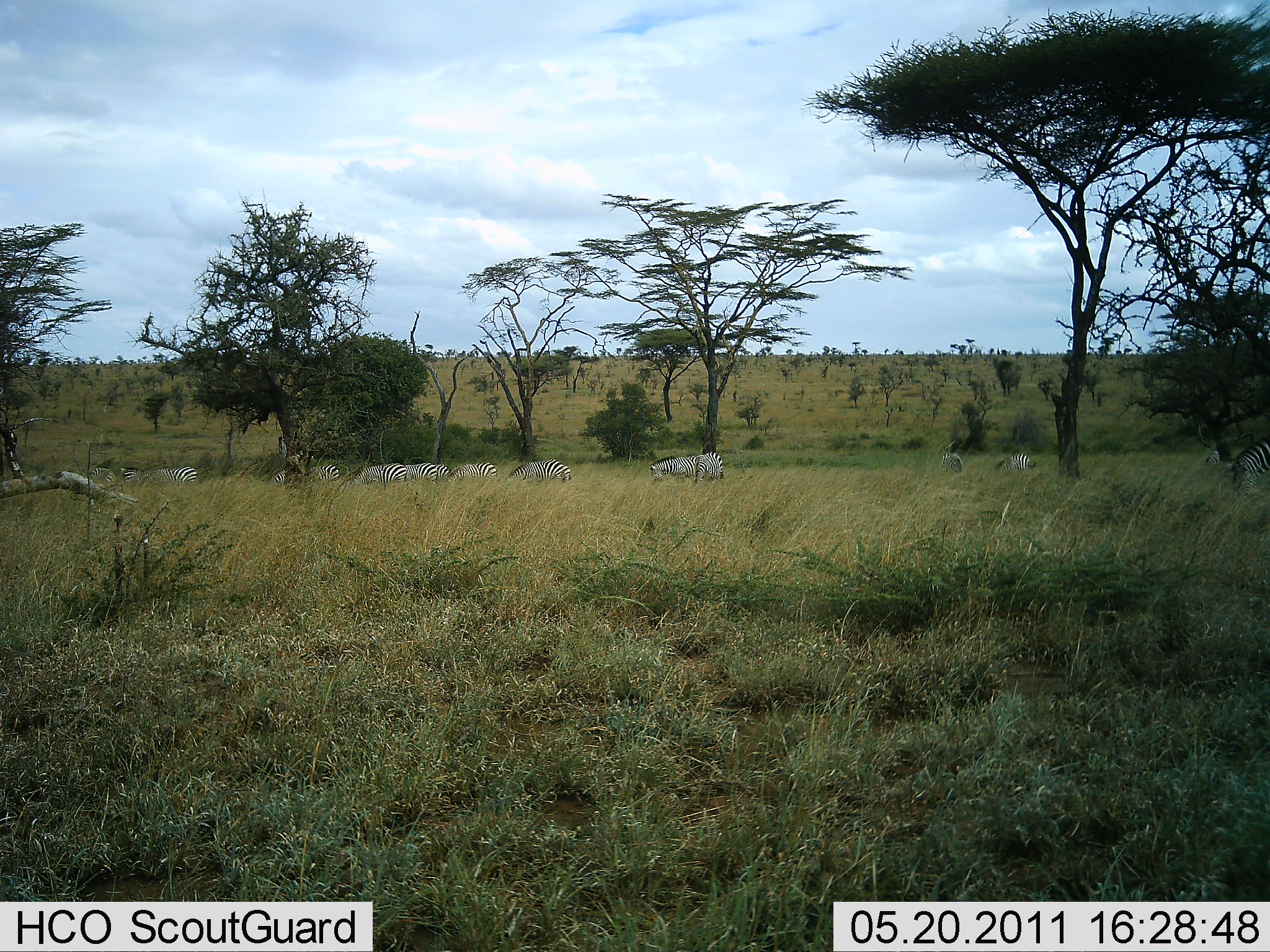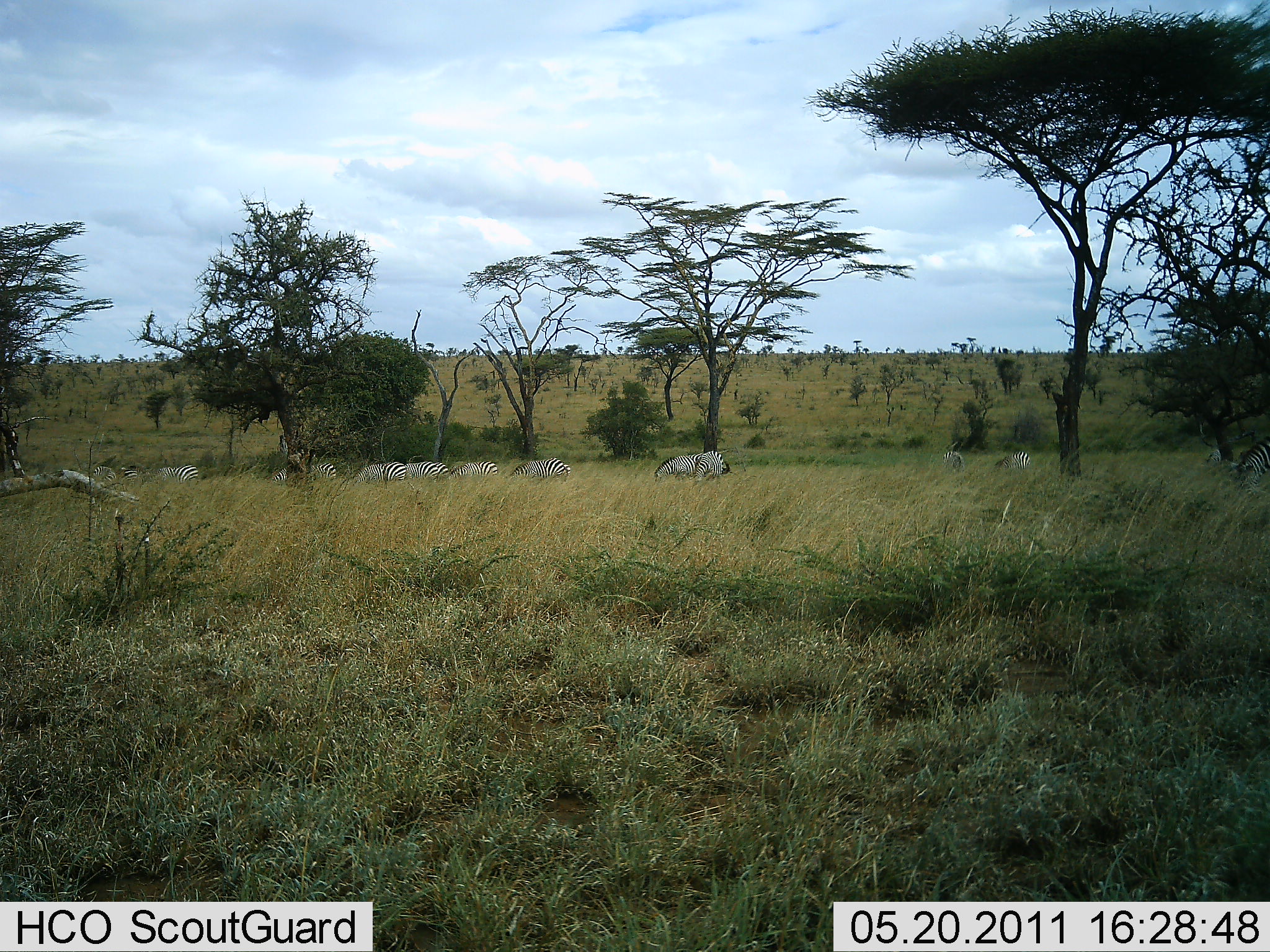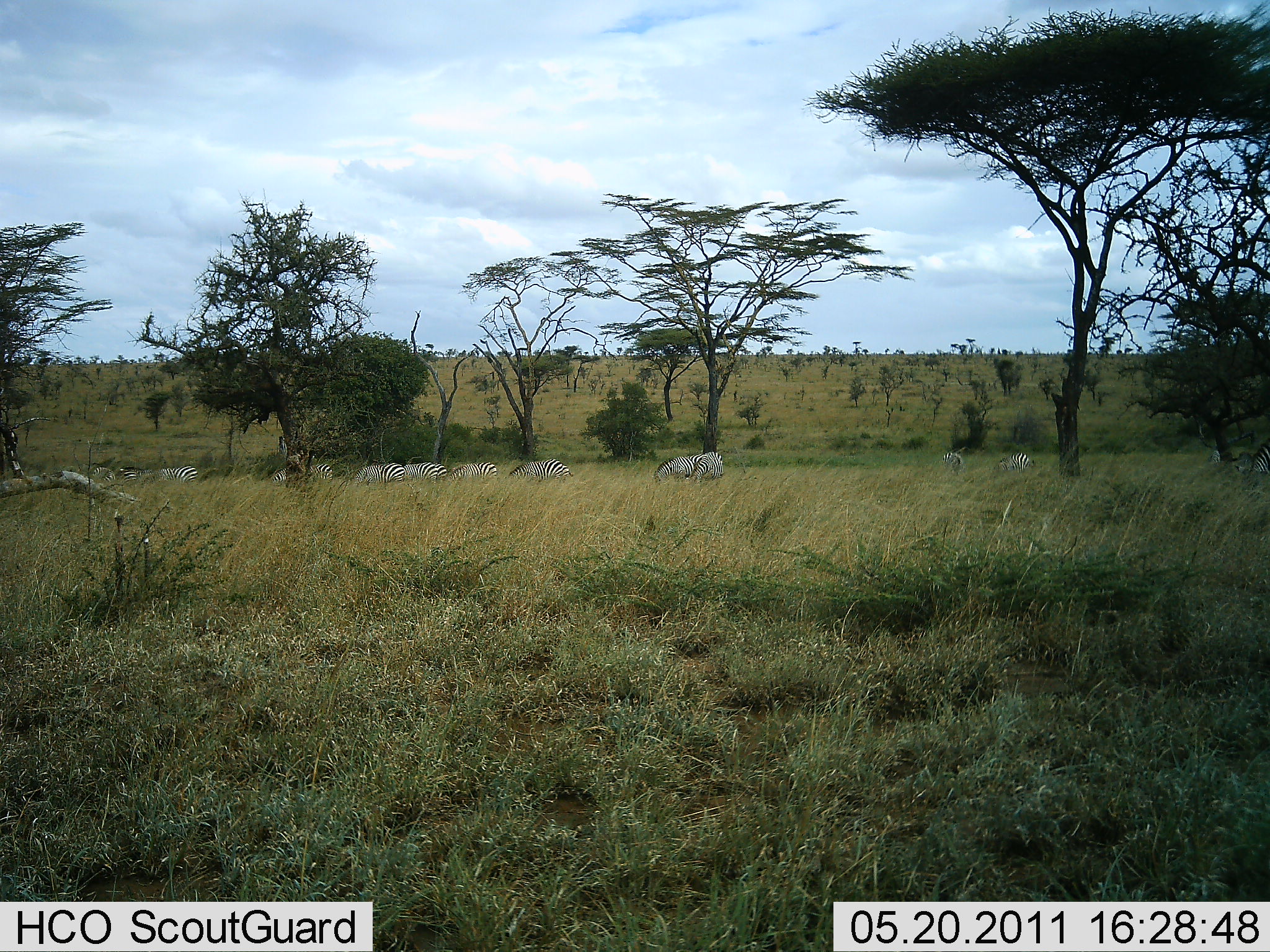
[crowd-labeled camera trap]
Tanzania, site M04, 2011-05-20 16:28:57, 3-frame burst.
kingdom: Animalia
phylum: Chordata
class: Mammalia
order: Perissodactyla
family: Equidae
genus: Equus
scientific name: Equus quagga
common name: plains zebra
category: zebra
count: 10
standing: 27%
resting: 0%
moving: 36%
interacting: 0%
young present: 0%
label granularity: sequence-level